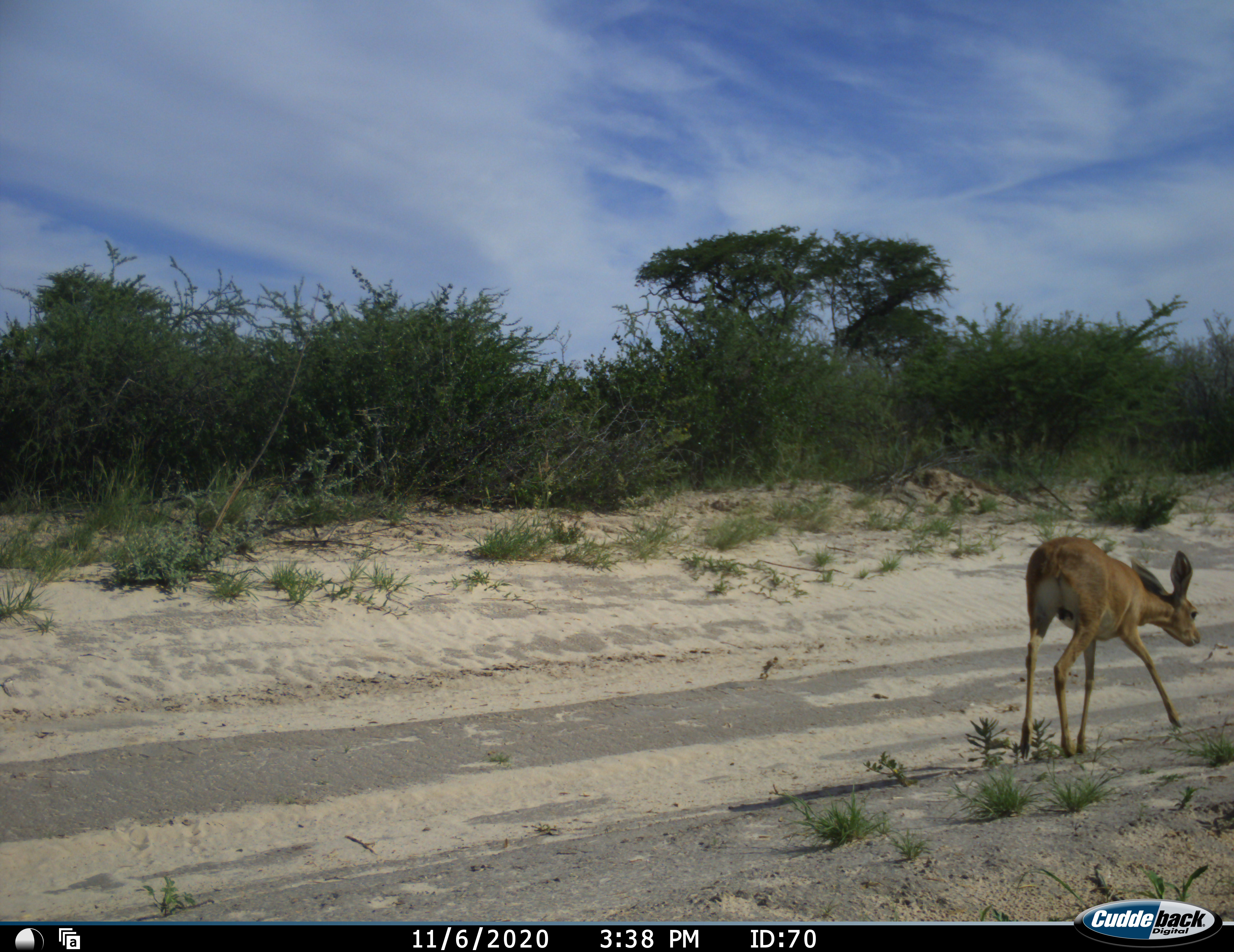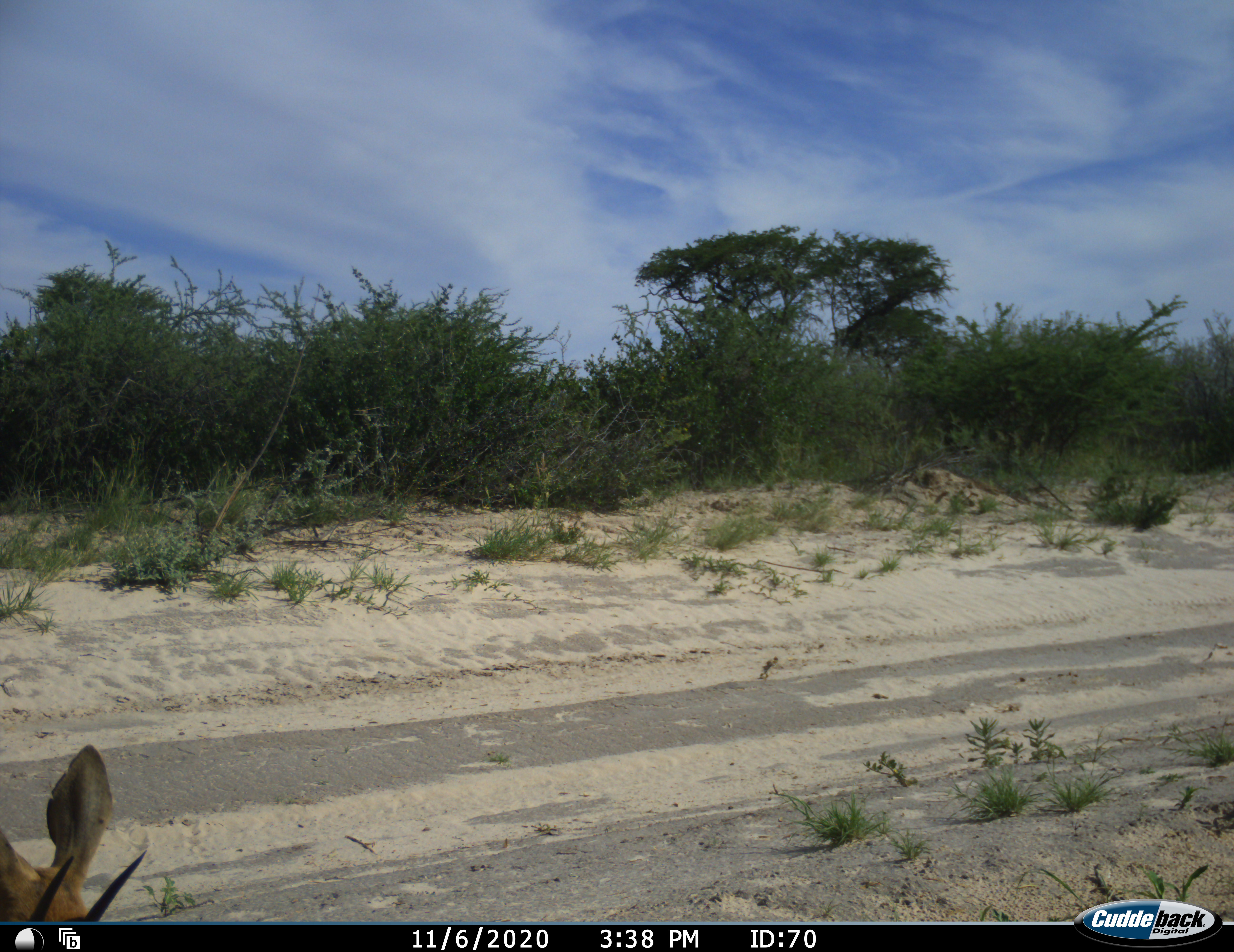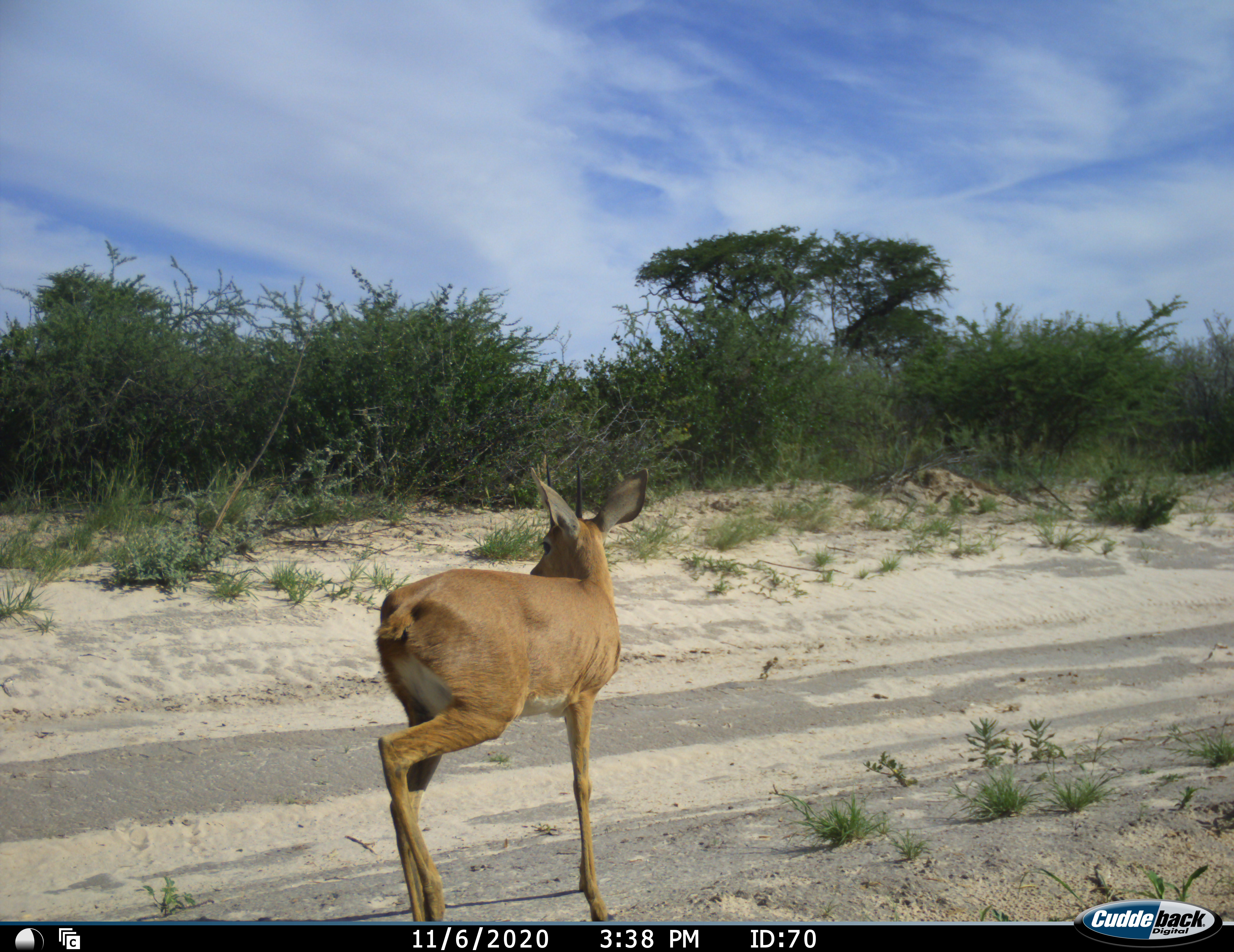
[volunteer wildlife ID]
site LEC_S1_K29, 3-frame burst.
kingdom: Animalia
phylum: Chordata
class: Mammalia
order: Artiodactyla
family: Bovidae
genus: Raphicerus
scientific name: Raphicerus campestris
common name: steenbok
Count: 2.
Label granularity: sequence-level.